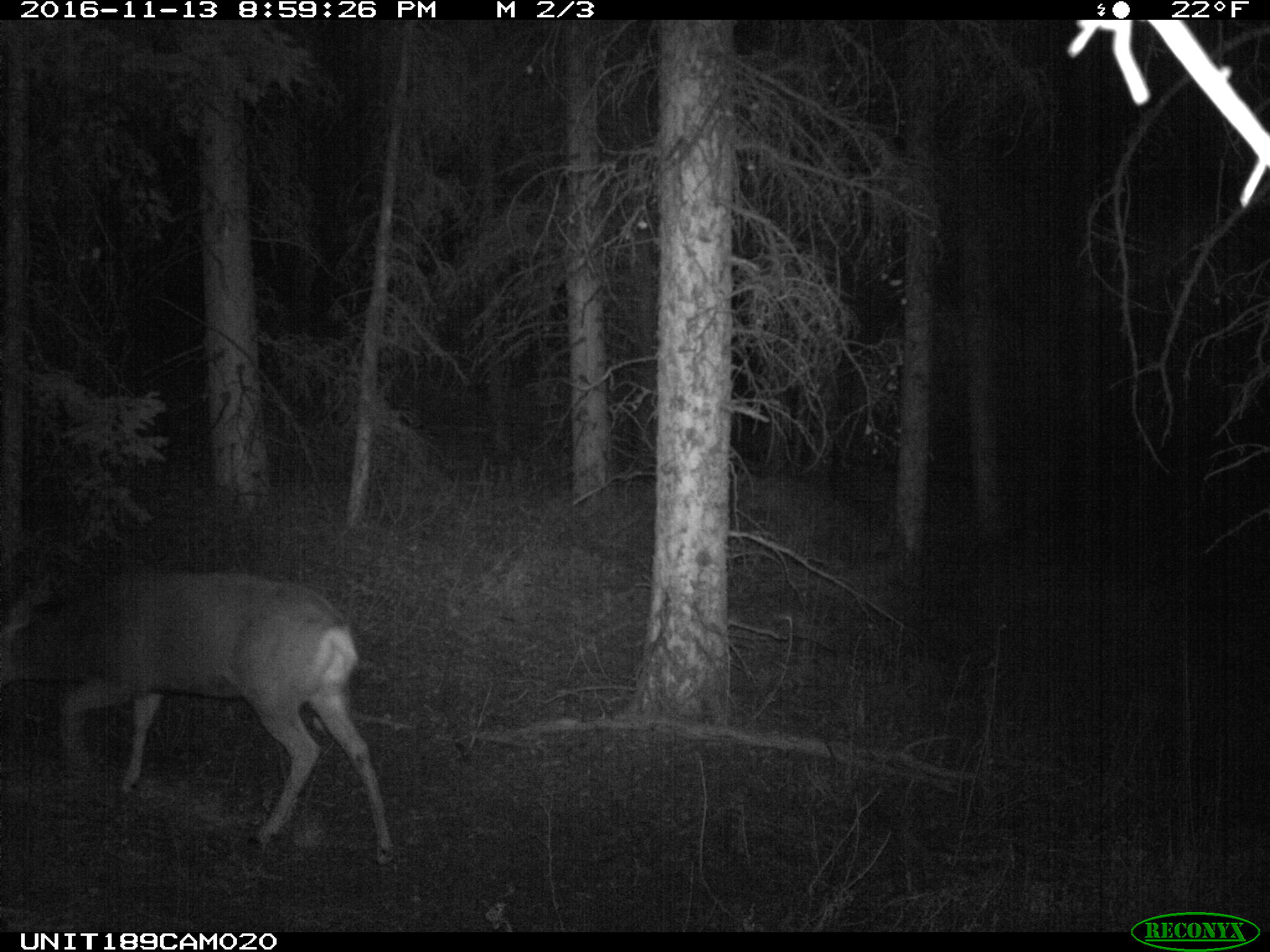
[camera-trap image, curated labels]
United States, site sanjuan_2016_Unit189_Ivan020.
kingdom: Animalia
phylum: Chordata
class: Mammalia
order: Artiodactyla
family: Cervidae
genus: Odocoileus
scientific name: Odocoileus hemionus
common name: mule deer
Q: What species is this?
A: Odocoileus hemionus (mule deer).